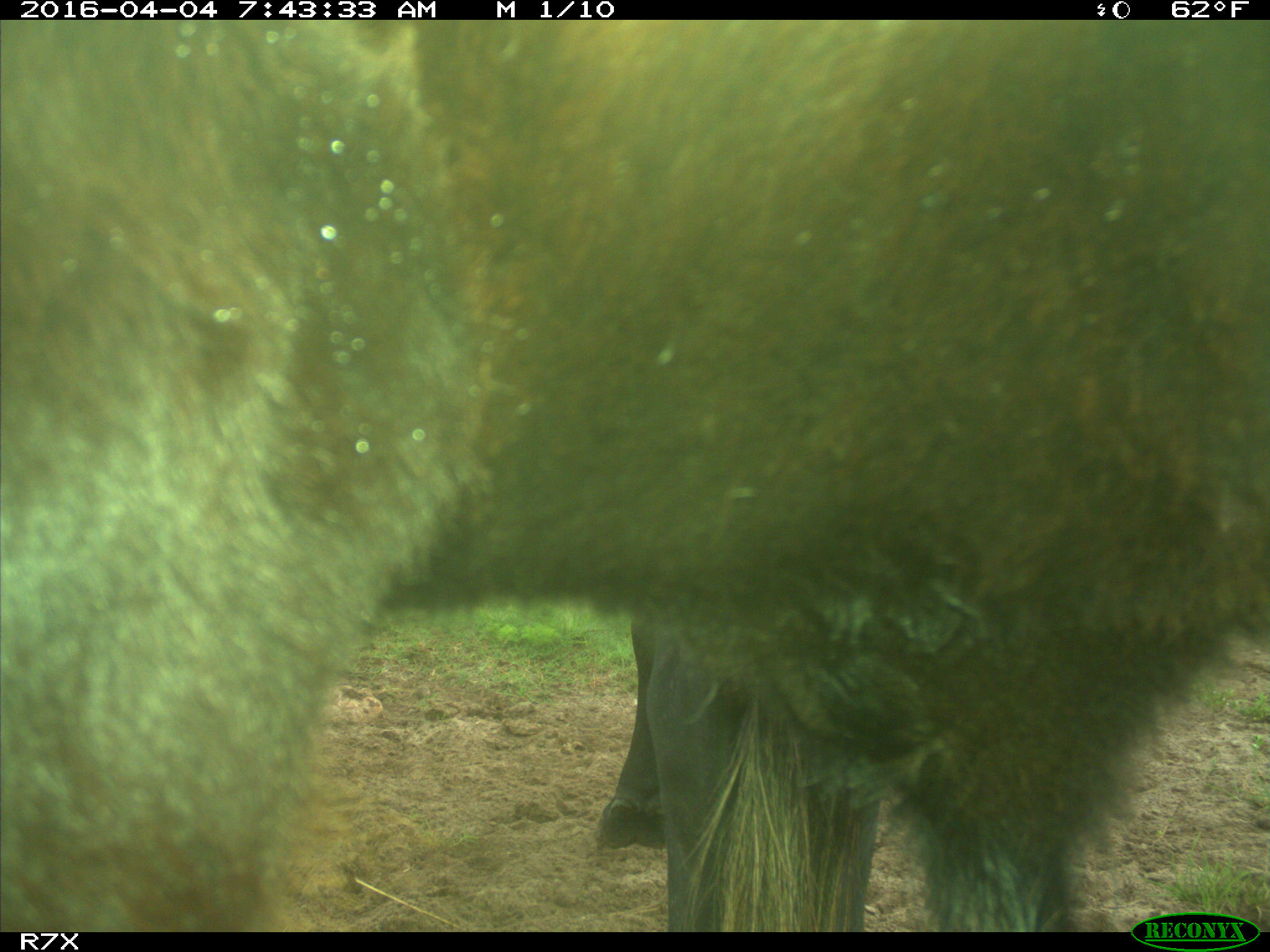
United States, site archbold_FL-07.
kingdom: Animalia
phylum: Chordata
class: Mammalia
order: Artiodactyla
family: Bovidae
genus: Bos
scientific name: Bos taurus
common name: domestic cow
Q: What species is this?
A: Bos taurus (domestic cow).